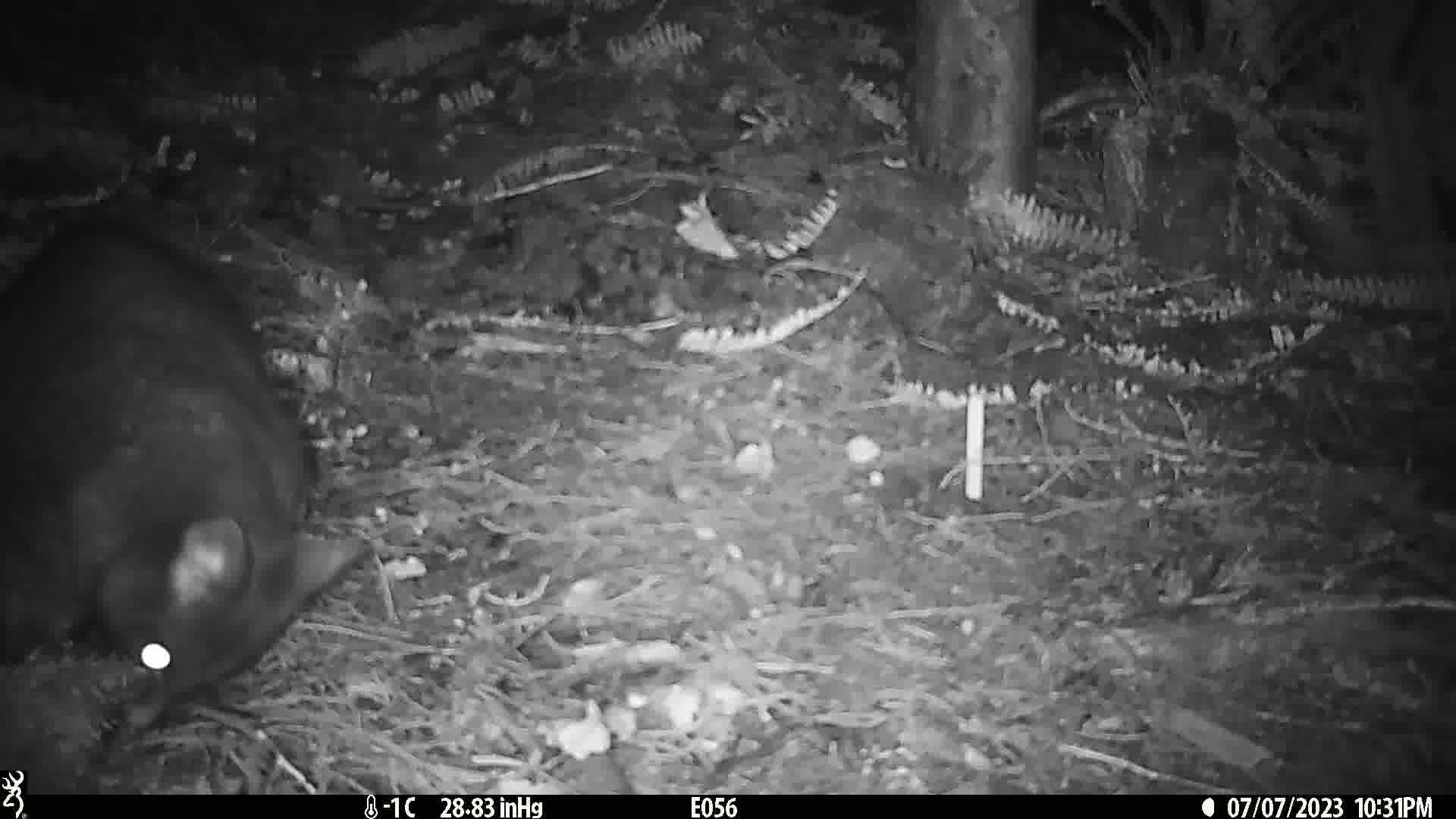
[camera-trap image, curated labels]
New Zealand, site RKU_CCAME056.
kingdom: Animalia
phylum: Chordata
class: Mammalia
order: Diprotodontia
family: Phalangeridae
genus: Trichosurus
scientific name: Trichosurus vulpecula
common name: common brushtail possum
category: possum